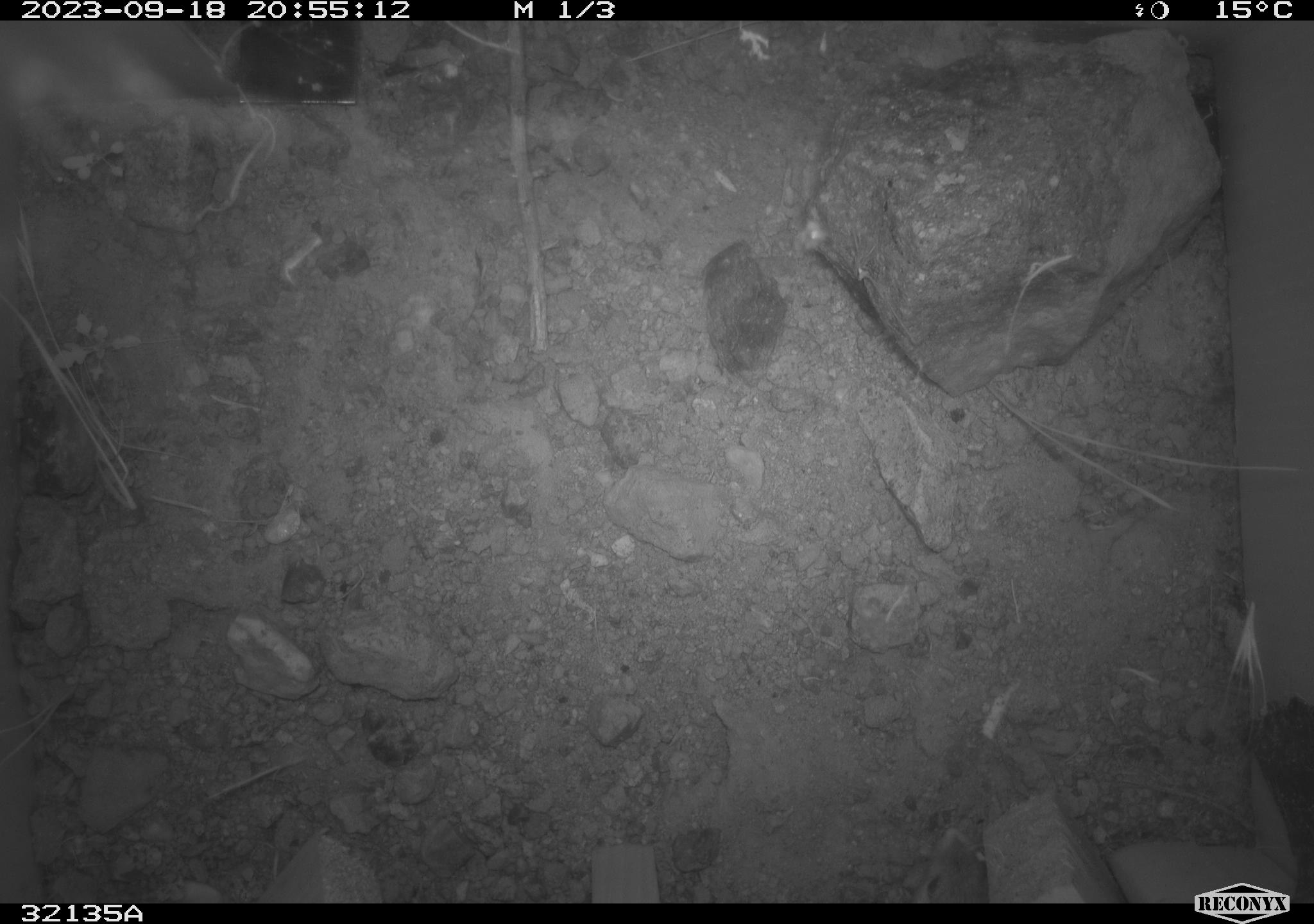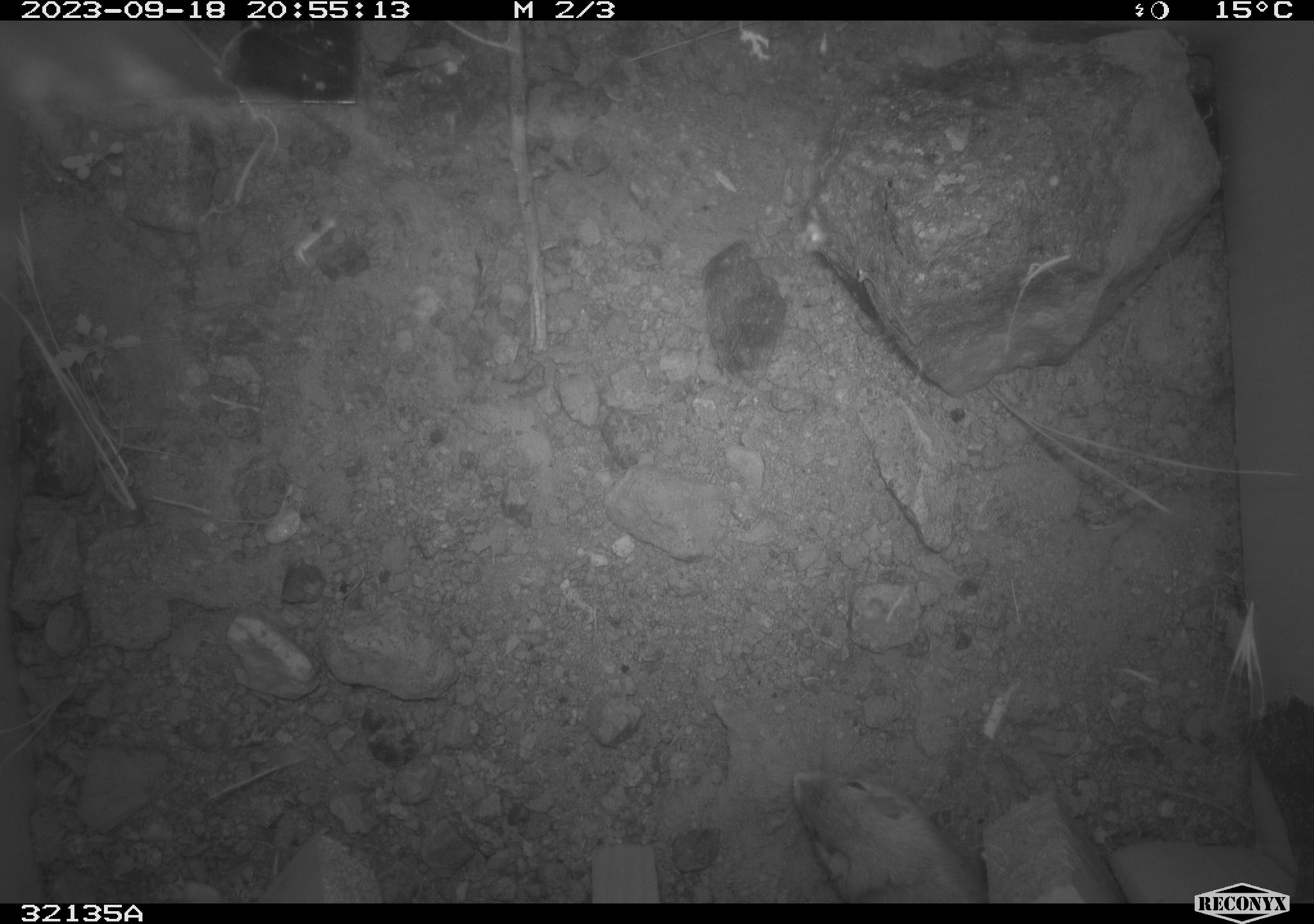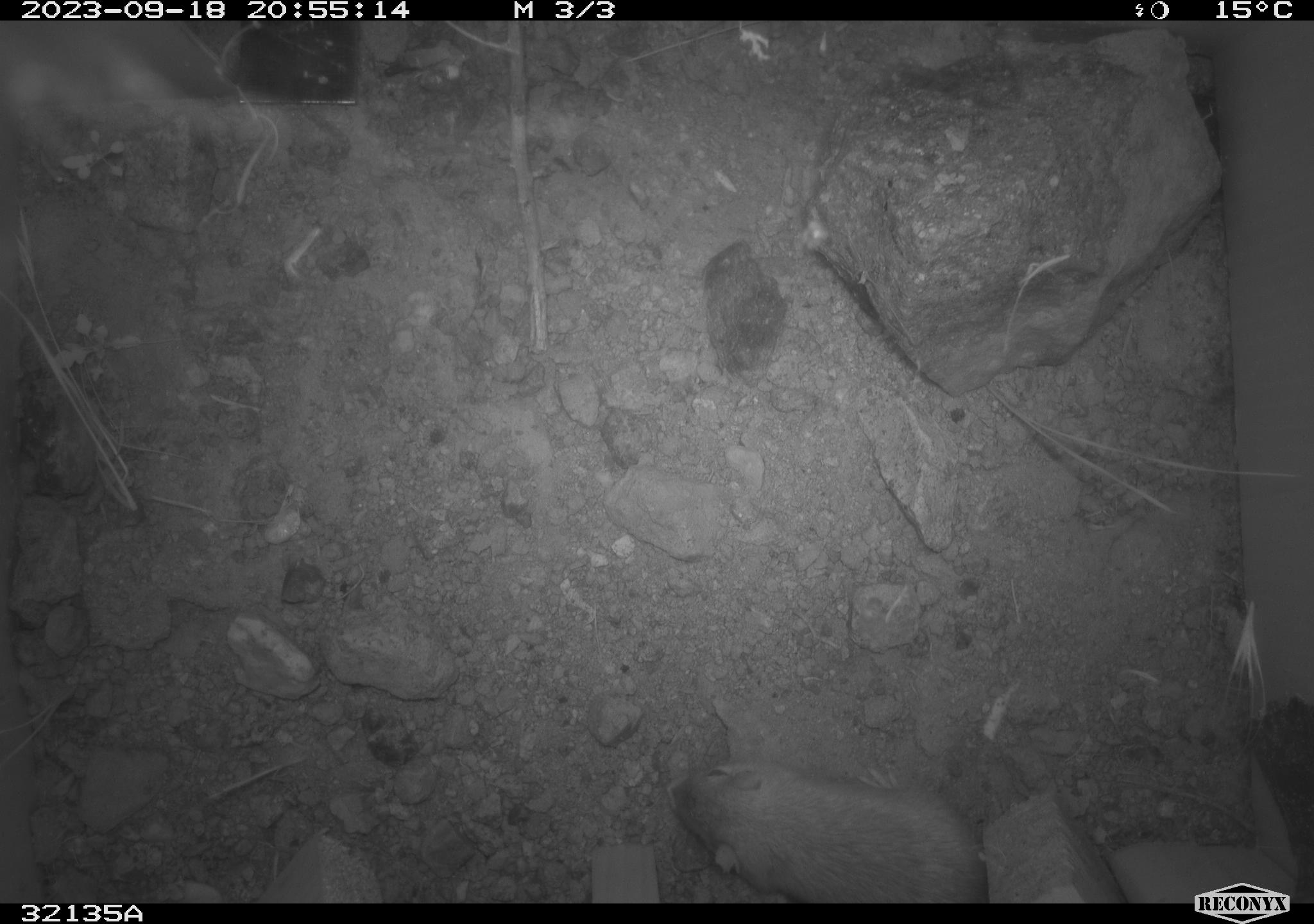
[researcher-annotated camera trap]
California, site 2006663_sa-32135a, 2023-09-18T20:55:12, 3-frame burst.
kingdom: Animalia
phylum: Chordata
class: Mammalia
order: Rodentia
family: Heteromyidae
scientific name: Heteromyidae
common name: kangaroo rats and pocket mice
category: heteromyidae family